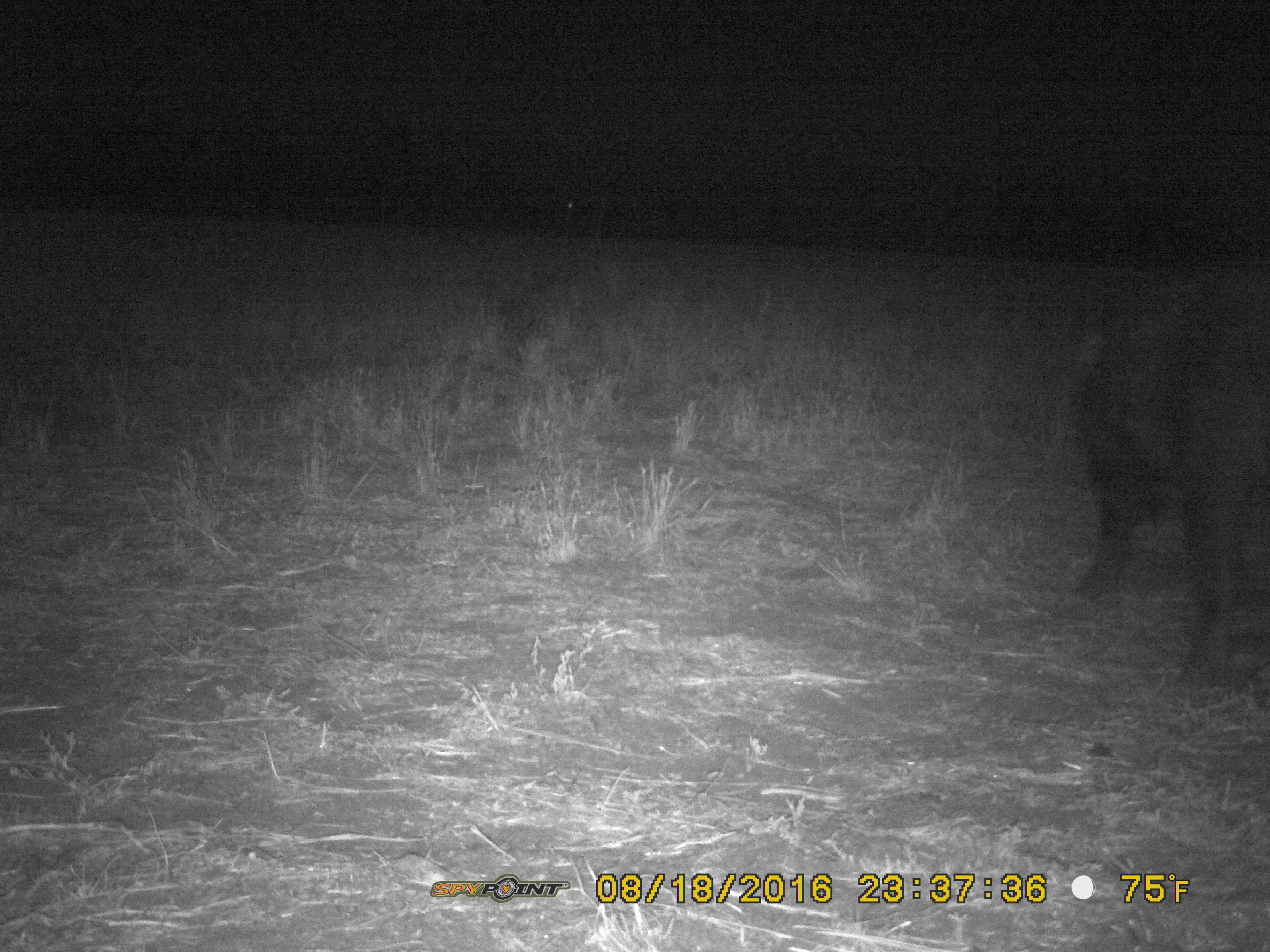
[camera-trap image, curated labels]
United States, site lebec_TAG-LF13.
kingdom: Animalia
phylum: Chordata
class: Mammalia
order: Artiodactyla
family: Suidae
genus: Sus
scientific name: Sus scrofa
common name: wild boar